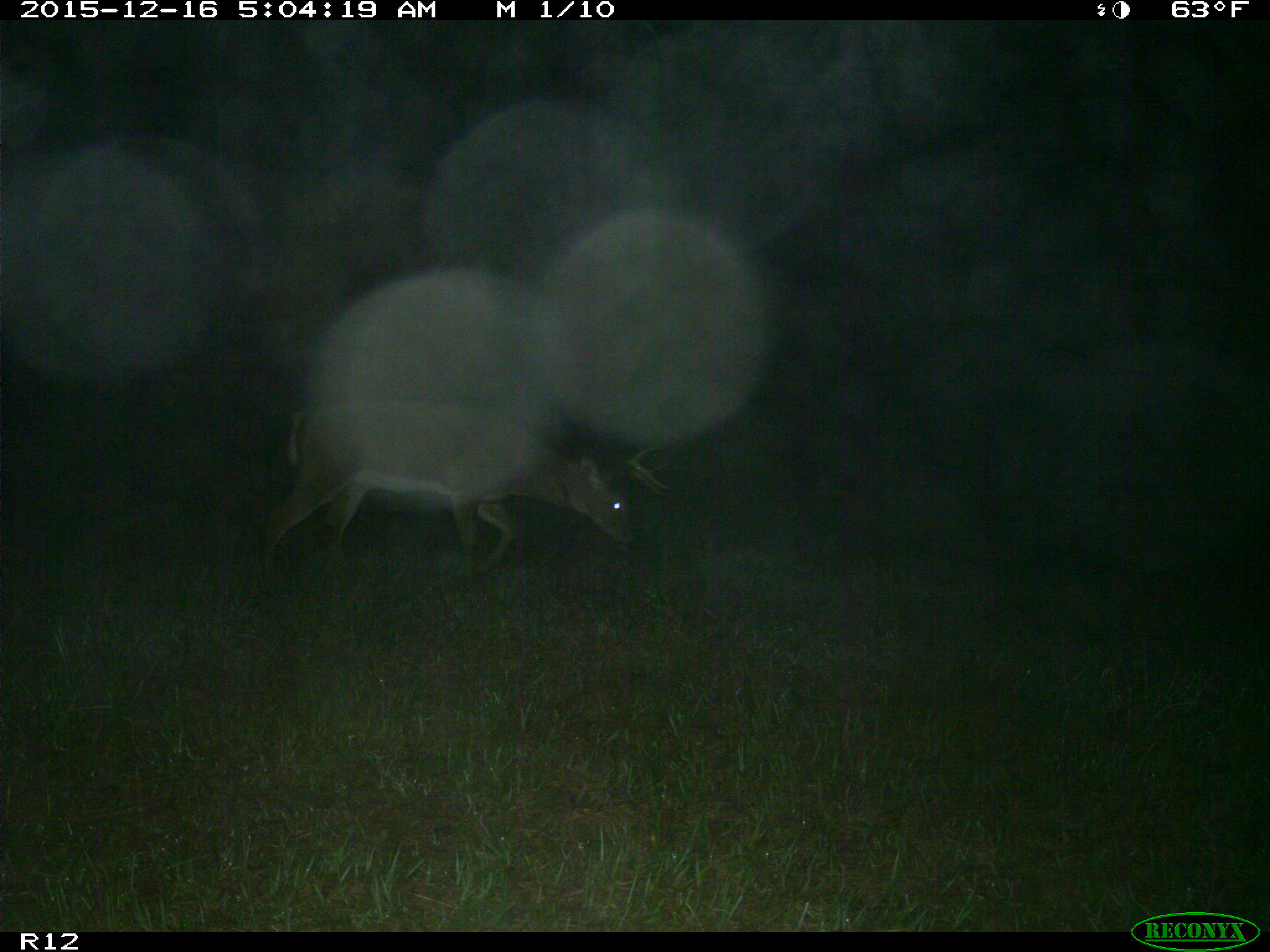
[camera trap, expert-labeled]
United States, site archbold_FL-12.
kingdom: Animalia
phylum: Chordata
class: Mammalia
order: Artiodactyla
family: Cervidae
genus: Odocoileus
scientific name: Odocoileus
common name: deer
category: unidentified deer